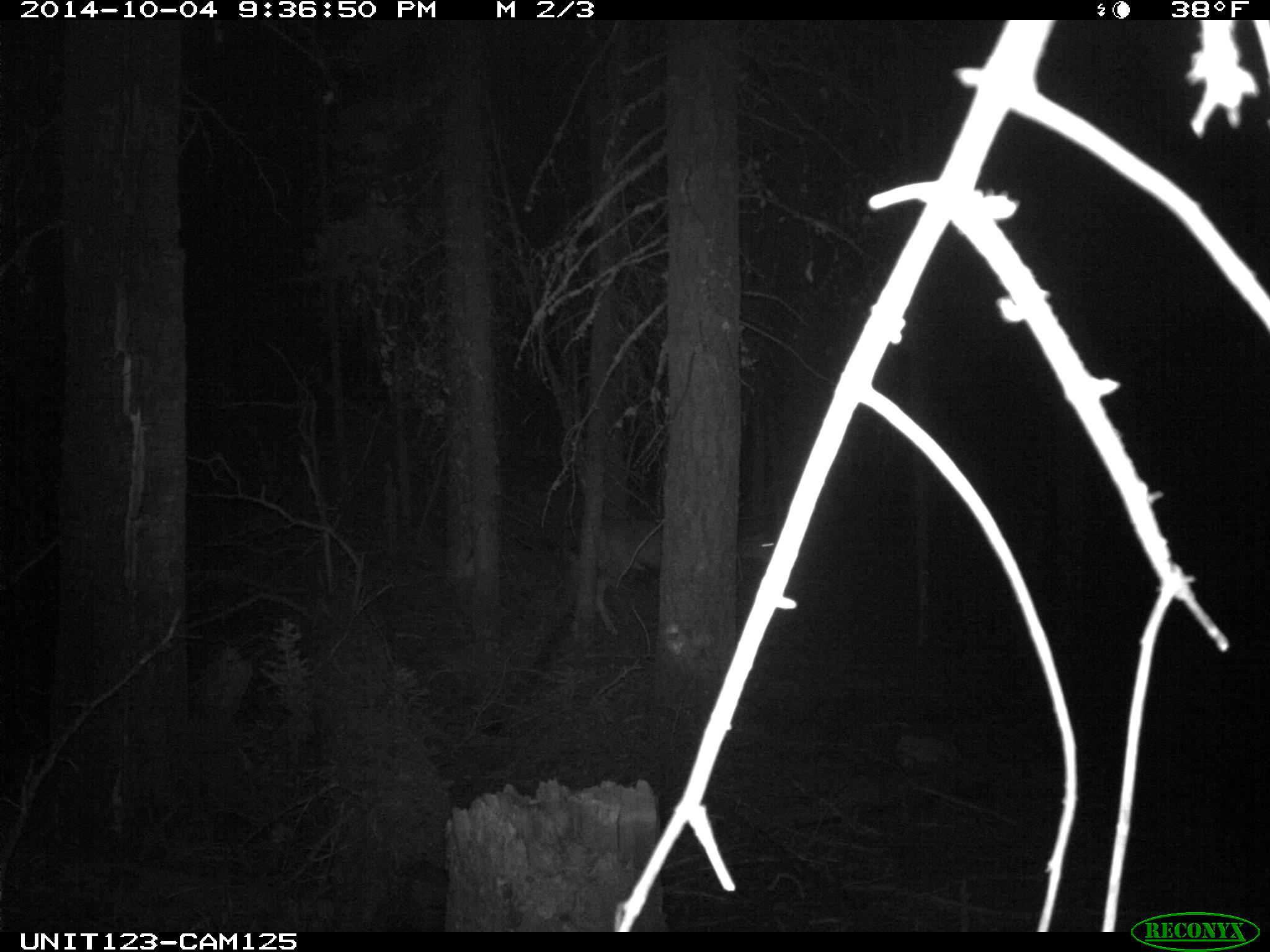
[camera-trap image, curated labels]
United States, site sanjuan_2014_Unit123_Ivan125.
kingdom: Animalia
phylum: Chordata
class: Mammalia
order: Artiodactyla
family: Cervidae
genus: Odocoileus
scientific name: Odocoileus hemionus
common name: mule deer